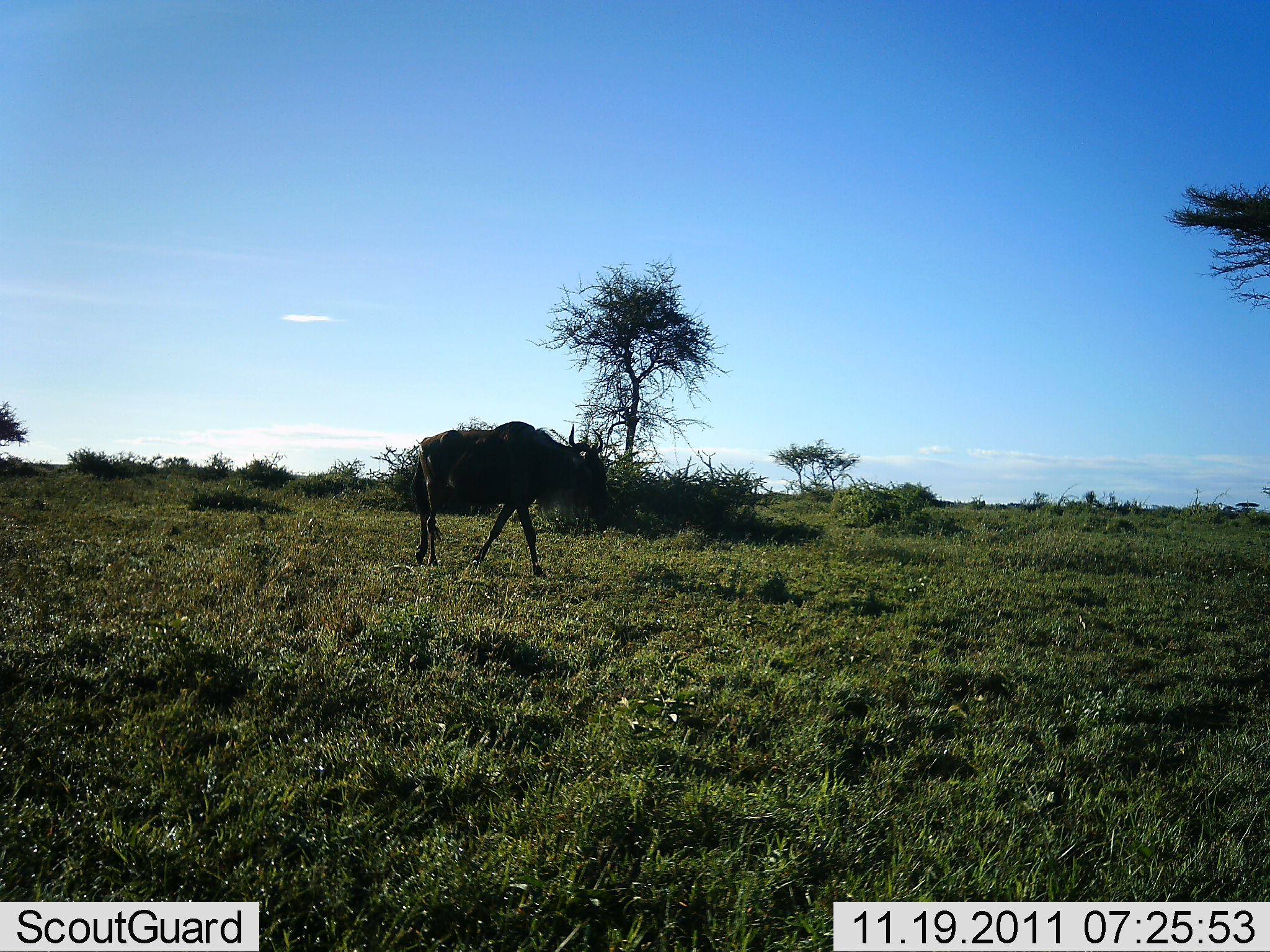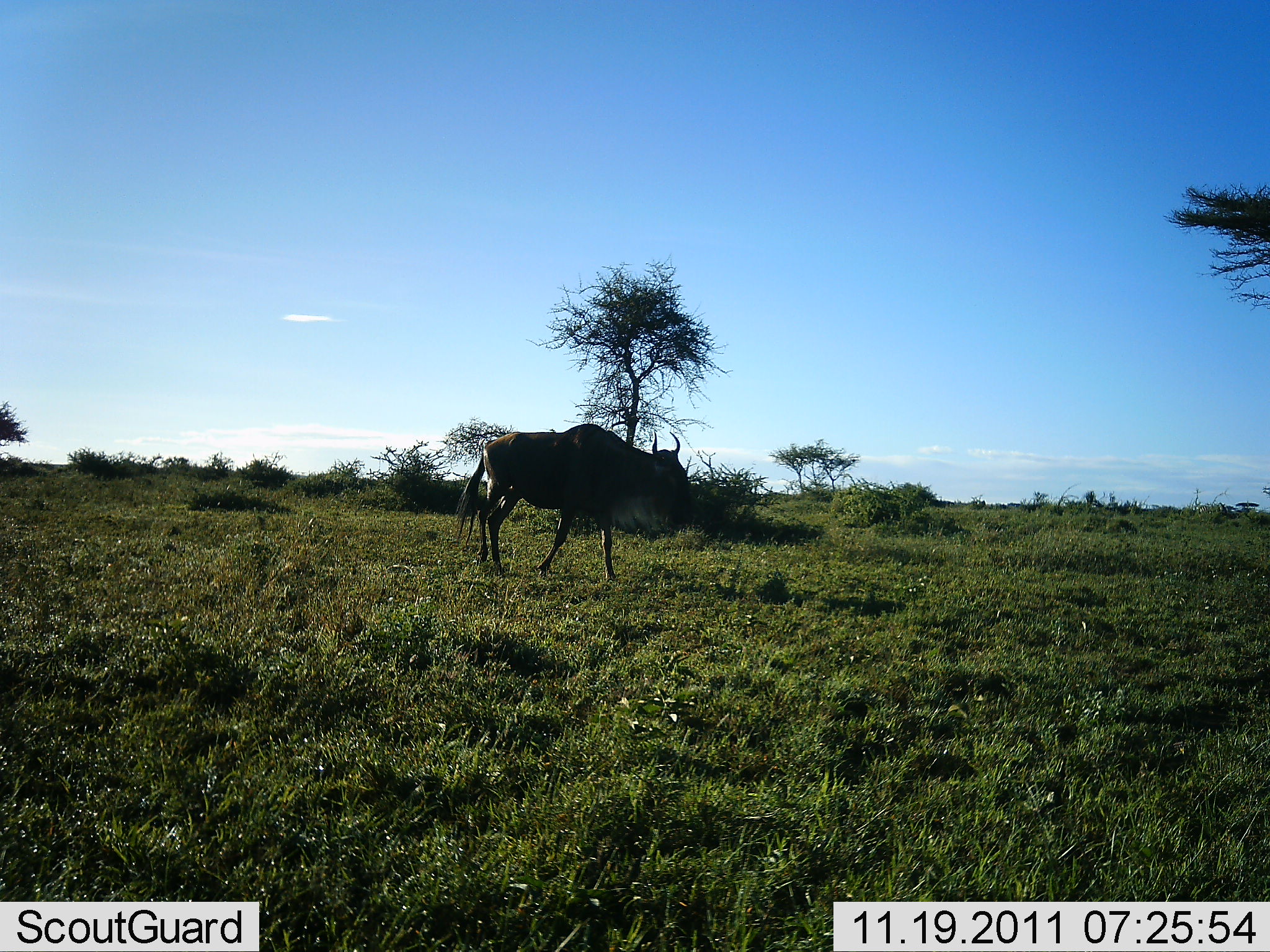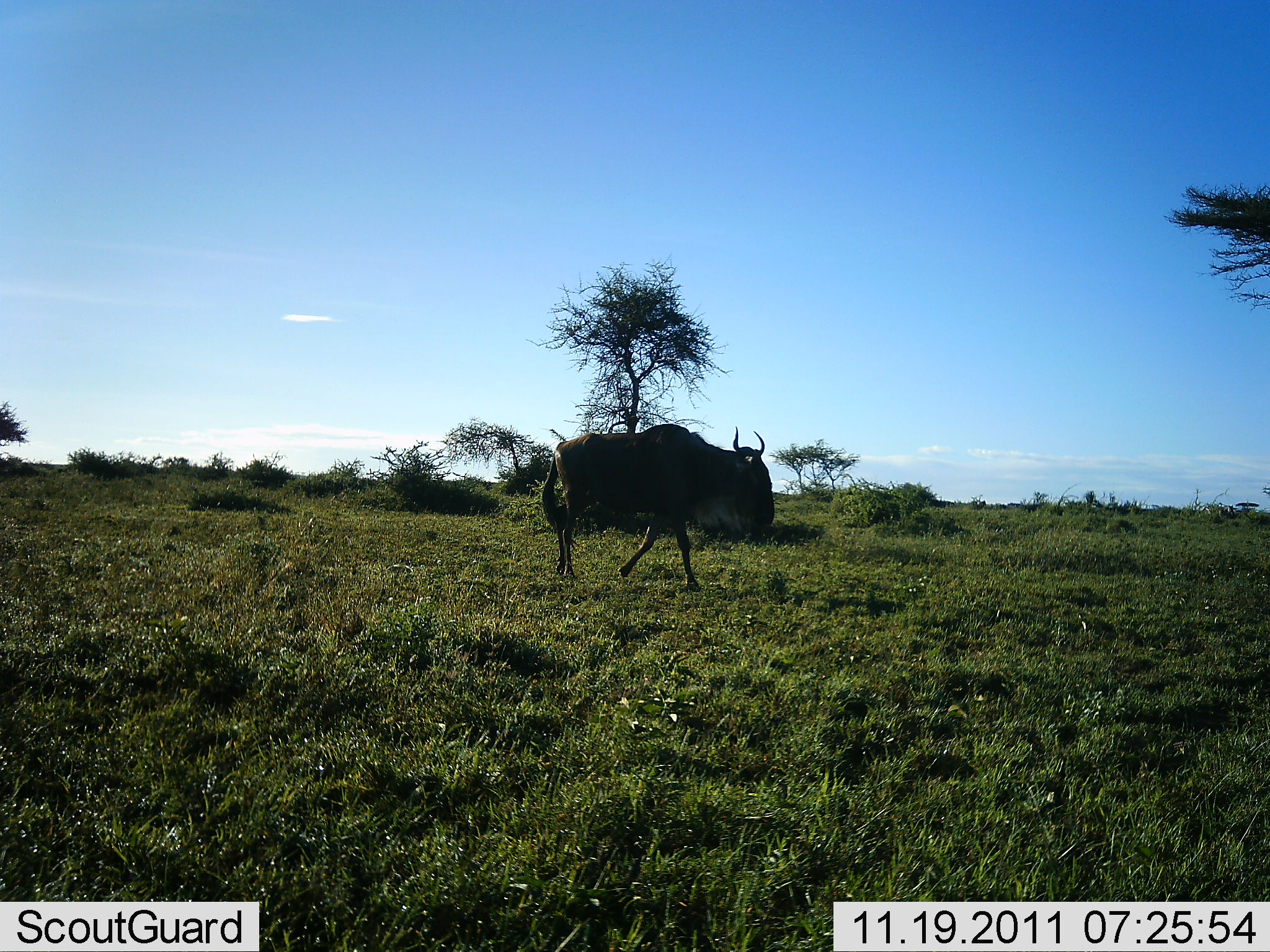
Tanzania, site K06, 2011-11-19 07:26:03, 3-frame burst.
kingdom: Animalia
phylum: Chordata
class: Mammalia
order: Artiodactyla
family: Bovidae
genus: Connochaetes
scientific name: Connochaetes taurinus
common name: blue wildebeest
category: wildebeest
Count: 1.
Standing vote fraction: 0%.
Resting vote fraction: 0%.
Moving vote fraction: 100%.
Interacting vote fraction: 0%.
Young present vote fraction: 0%.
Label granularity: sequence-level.